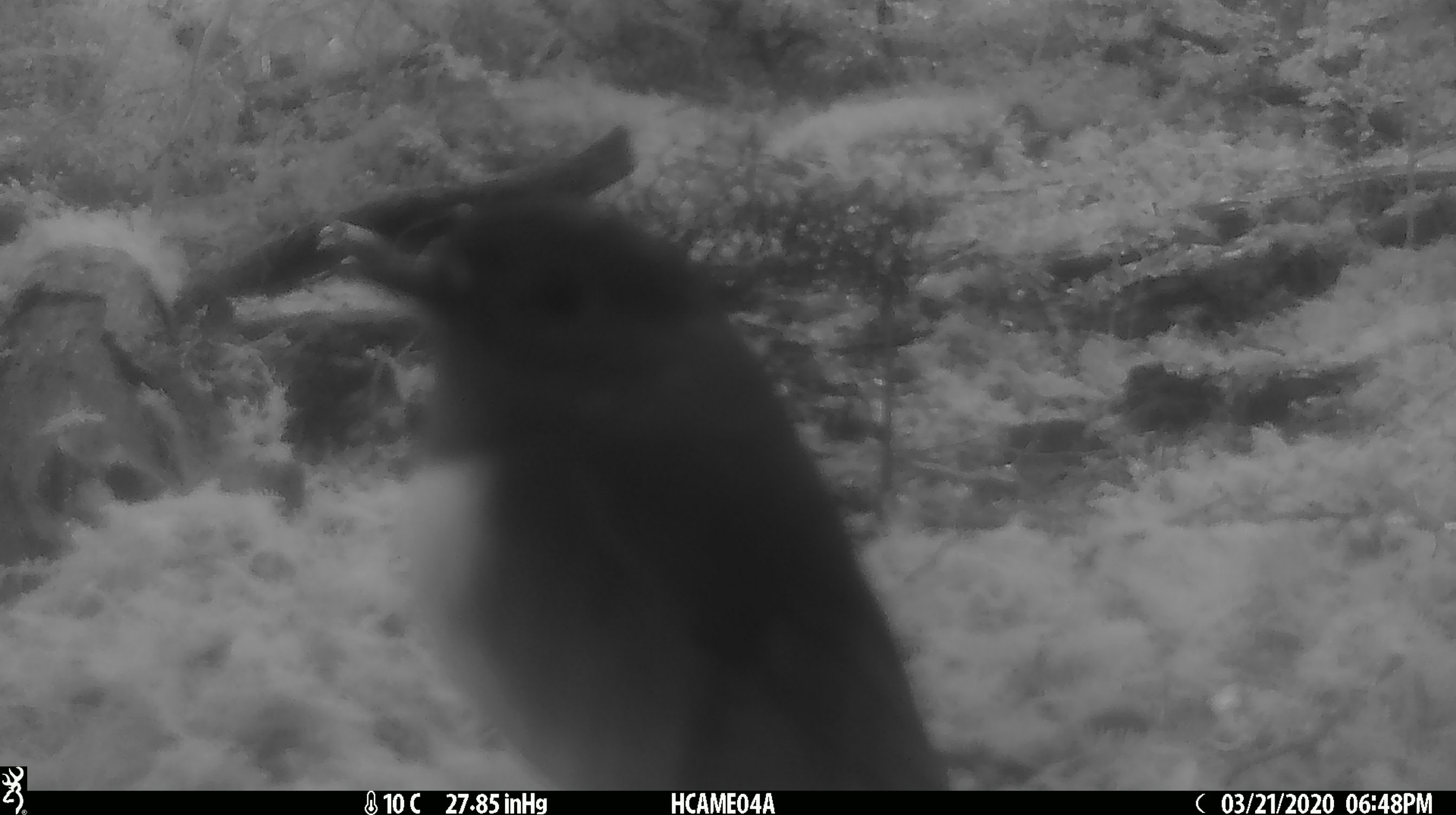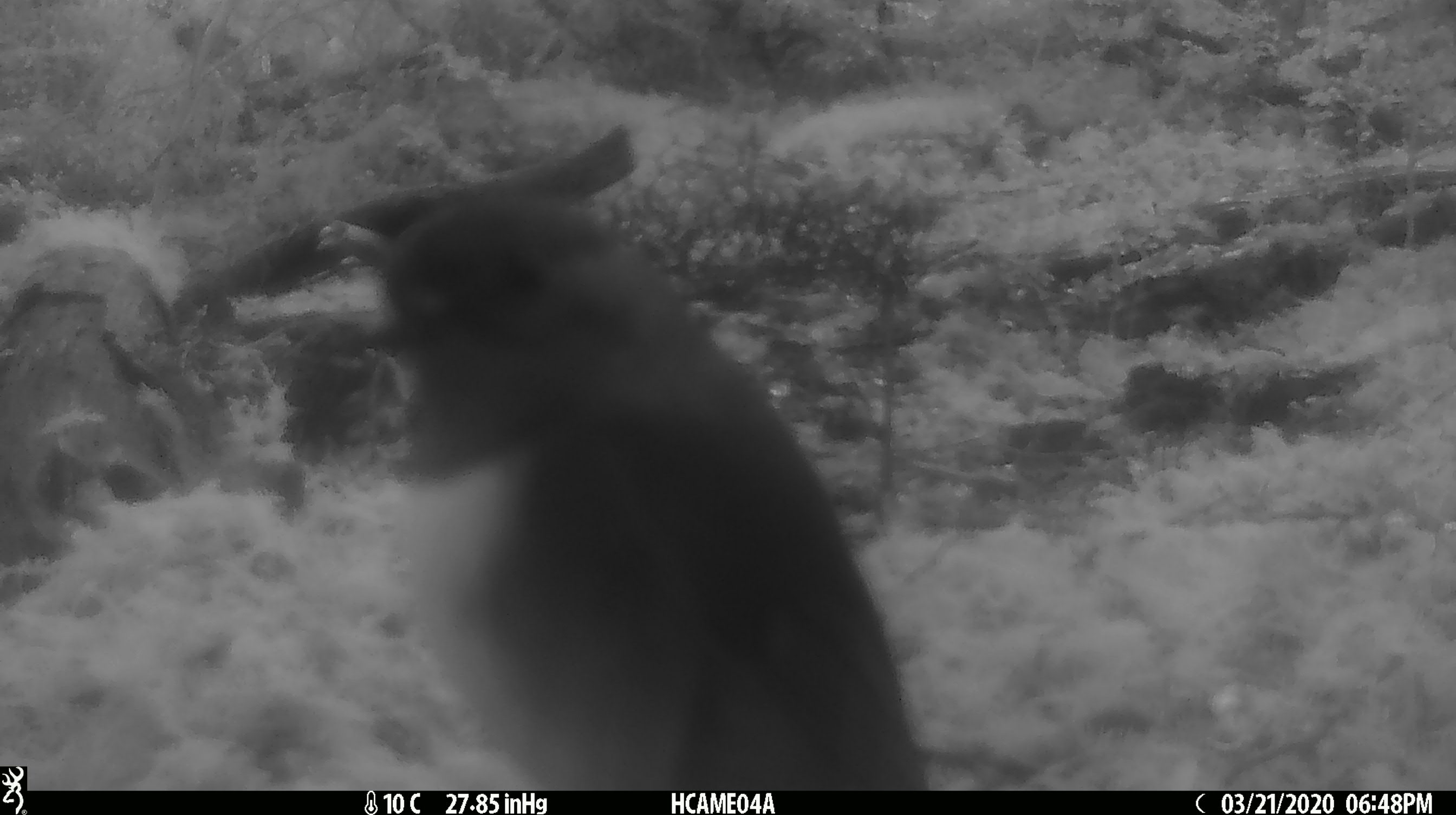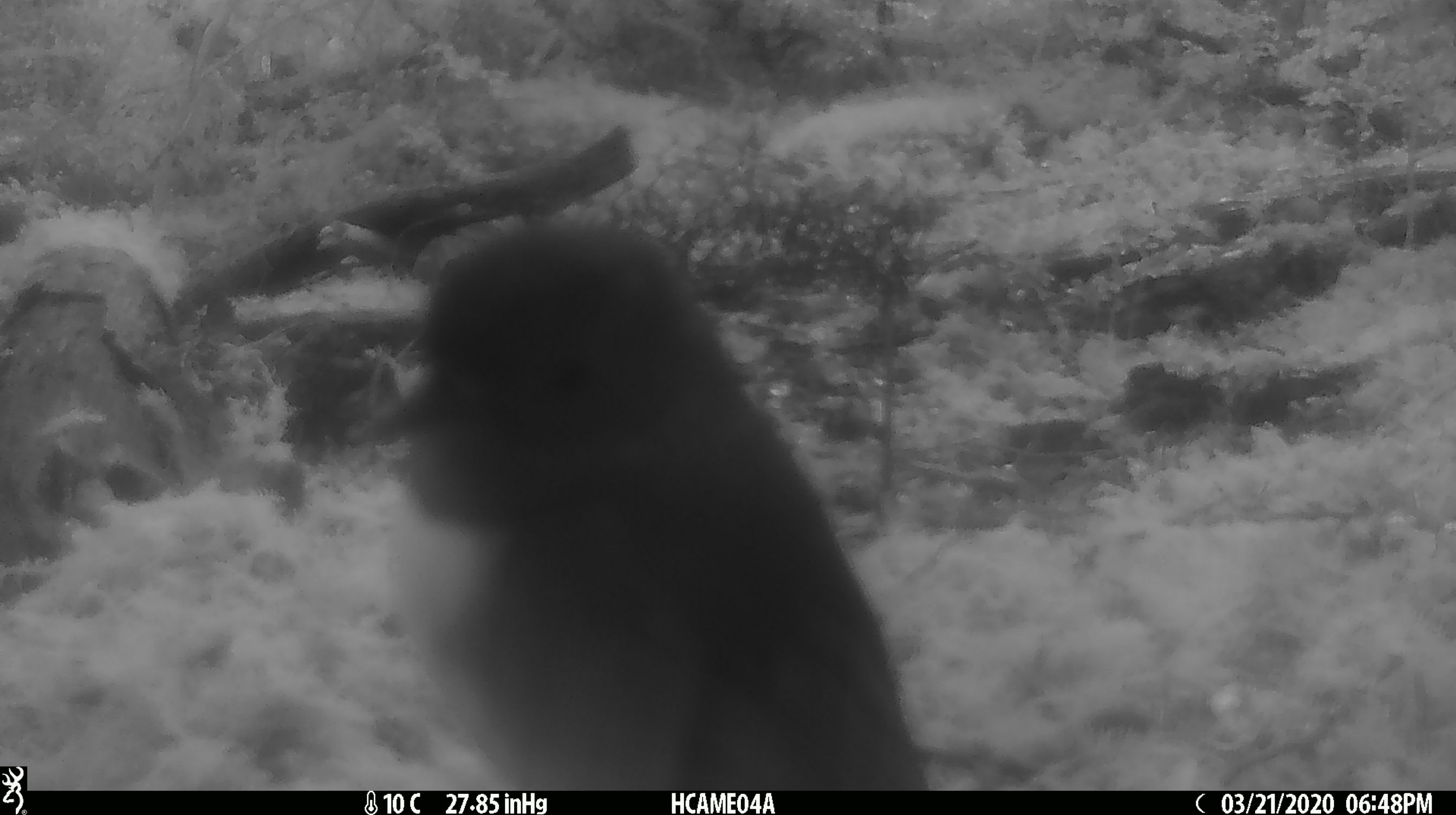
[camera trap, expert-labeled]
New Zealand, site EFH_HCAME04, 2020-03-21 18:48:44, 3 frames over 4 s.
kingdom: Animalia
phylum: Chordata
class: Aves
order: Passeriformes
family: Petroicidae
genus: Petroica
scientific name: Petroica australis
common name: new zealand robin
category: robin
Robin (new zealand robin) (Petroica australis).